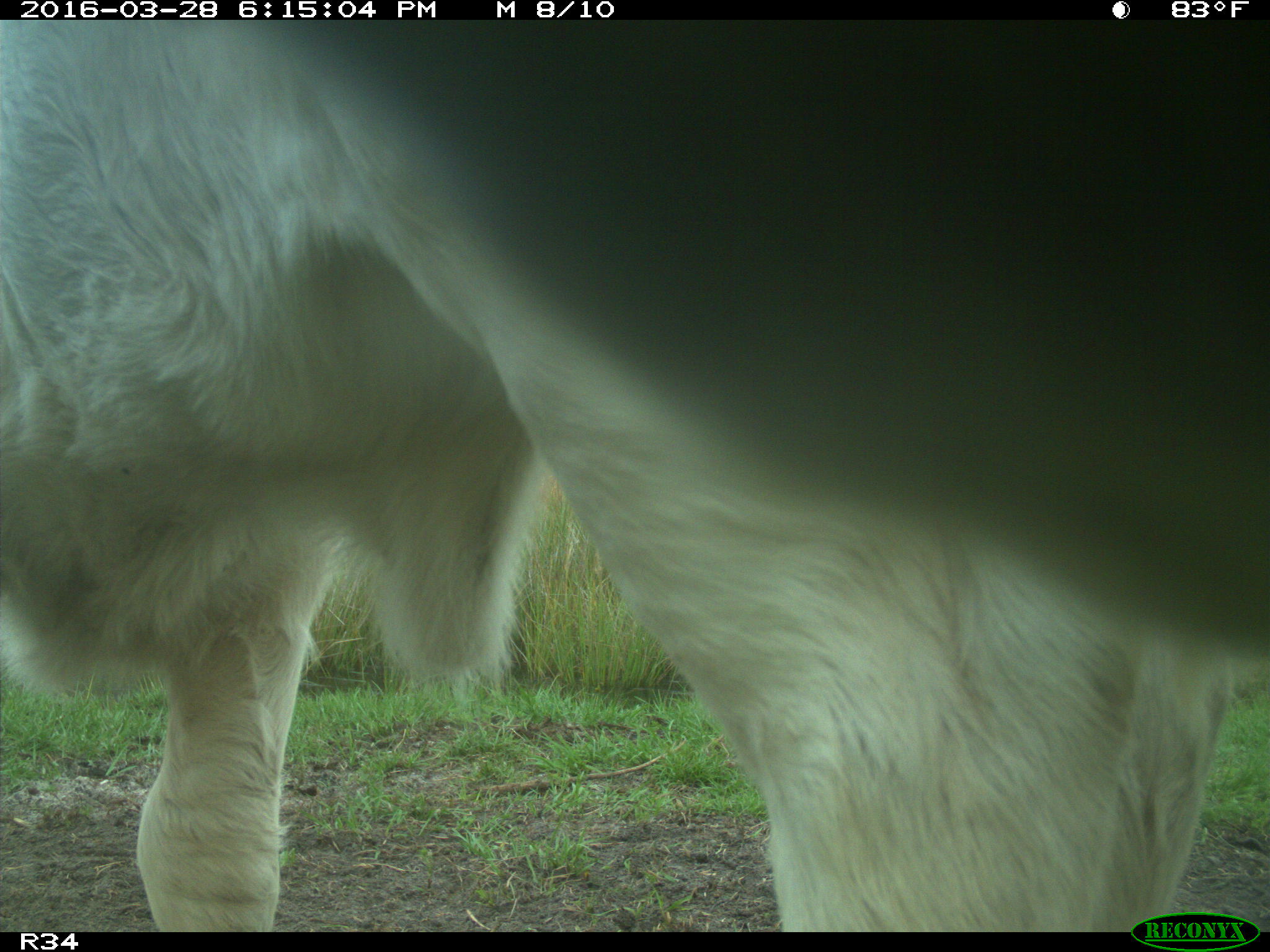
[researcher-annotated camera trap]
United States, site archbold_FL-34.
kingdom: Animalia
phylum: Chordata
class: Mammalia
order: Artiodactyla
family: Bovidae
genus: Bos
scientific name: Bos taurus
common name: domestic cow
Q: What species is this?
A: Bos taurus (domestic cow).